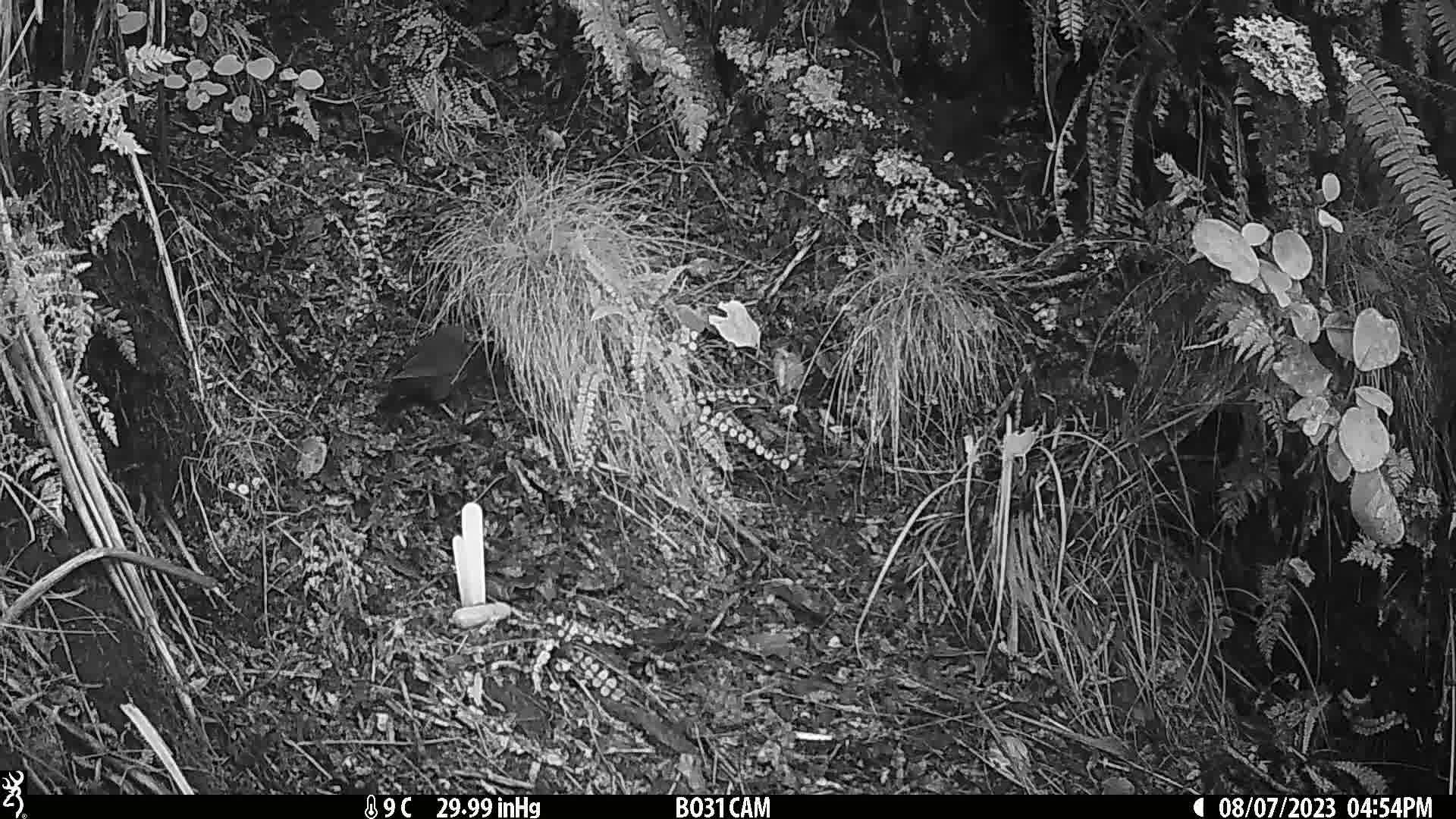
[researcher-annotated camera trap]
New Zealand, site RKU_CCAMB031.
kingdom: Animalia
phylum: Chordata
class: Aves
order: Passeriformes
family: Turdidae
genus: Turdus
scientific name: Turdus merula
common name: eurasian blackbird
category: blackbird